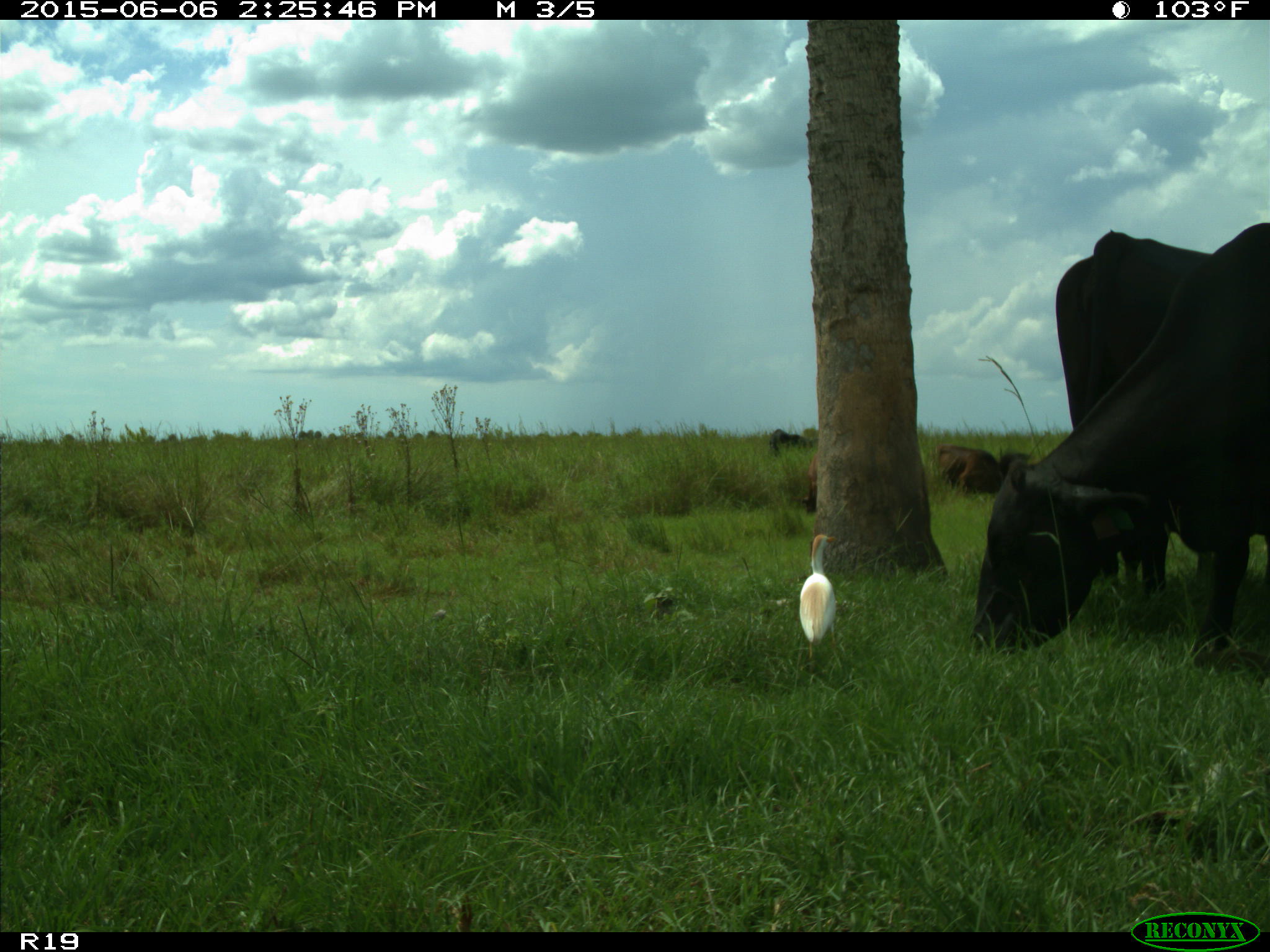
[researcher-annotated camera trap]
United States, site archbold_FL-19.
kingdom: Animalia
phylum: Chordata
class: Mammalia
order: Artiodactyla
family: Bovidae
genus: Bos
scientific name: Bos taurus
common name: domestic cow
Bos taurus (domestic cow).